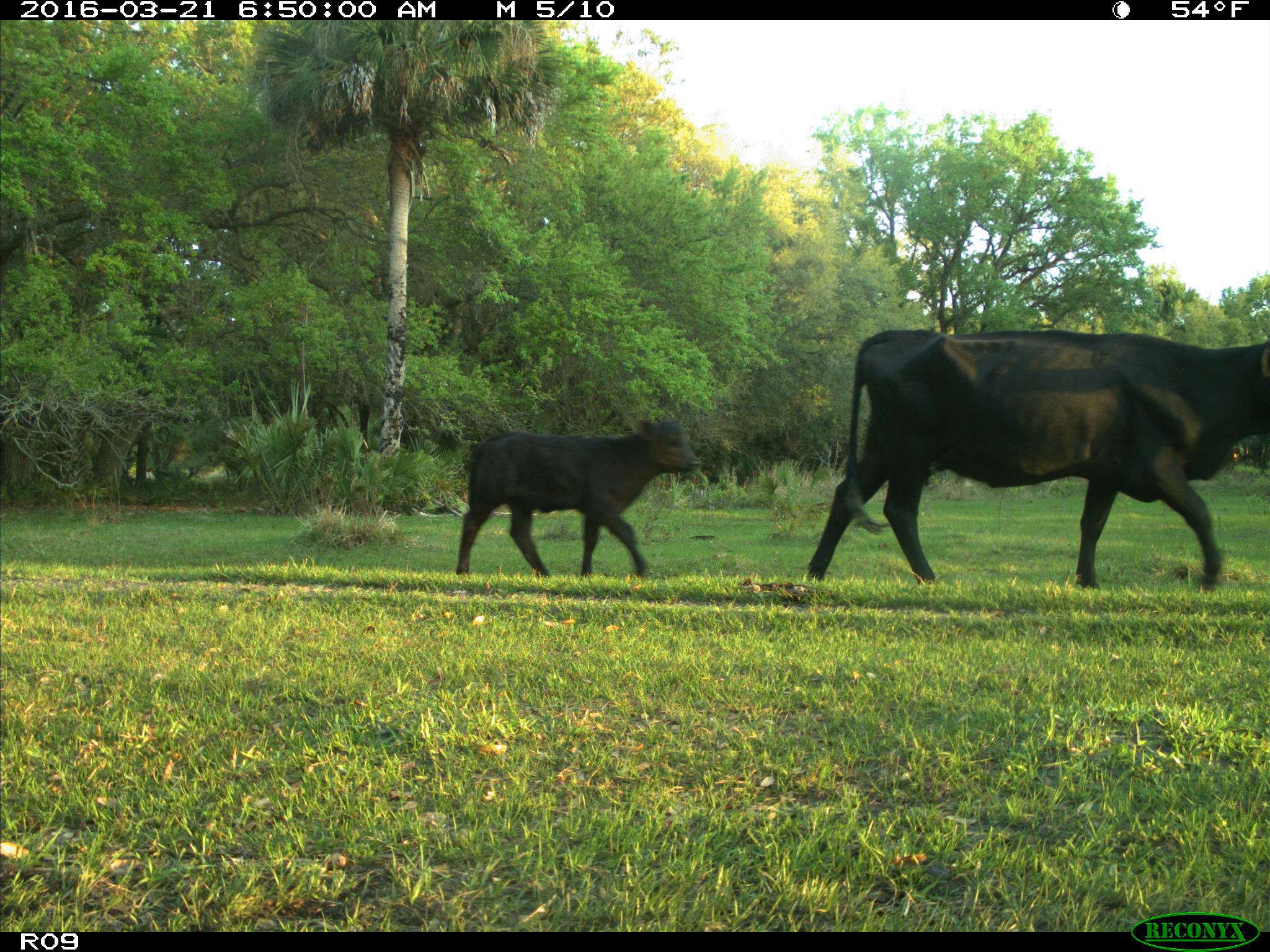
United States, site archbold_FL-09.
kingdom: Animalia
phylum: Chordata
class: Mammalia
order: Artiodactyla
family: Bovidae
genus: Bos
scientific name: Bos taurus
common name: domestic cow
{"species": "Bos taurus (domestic cow)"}